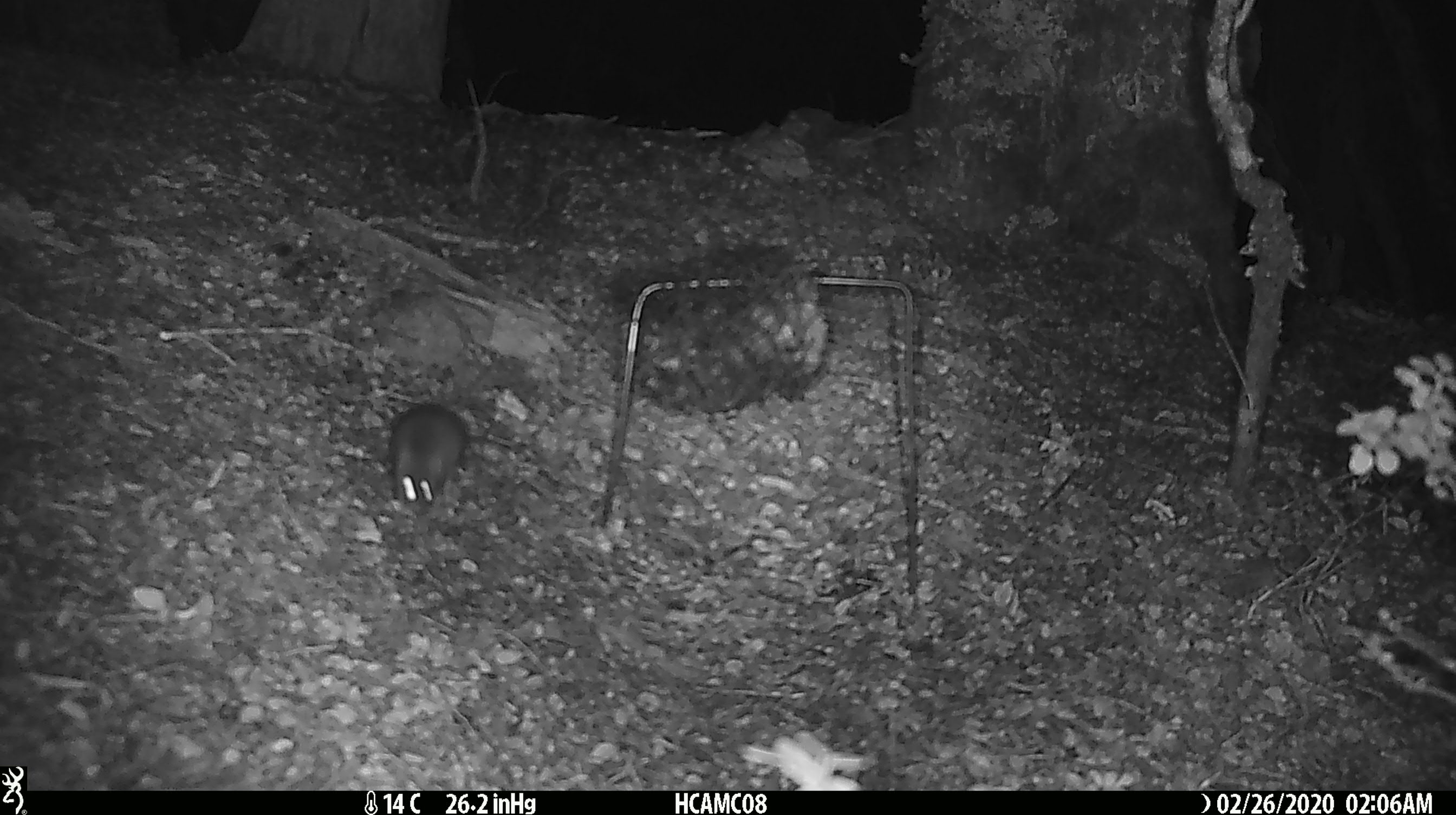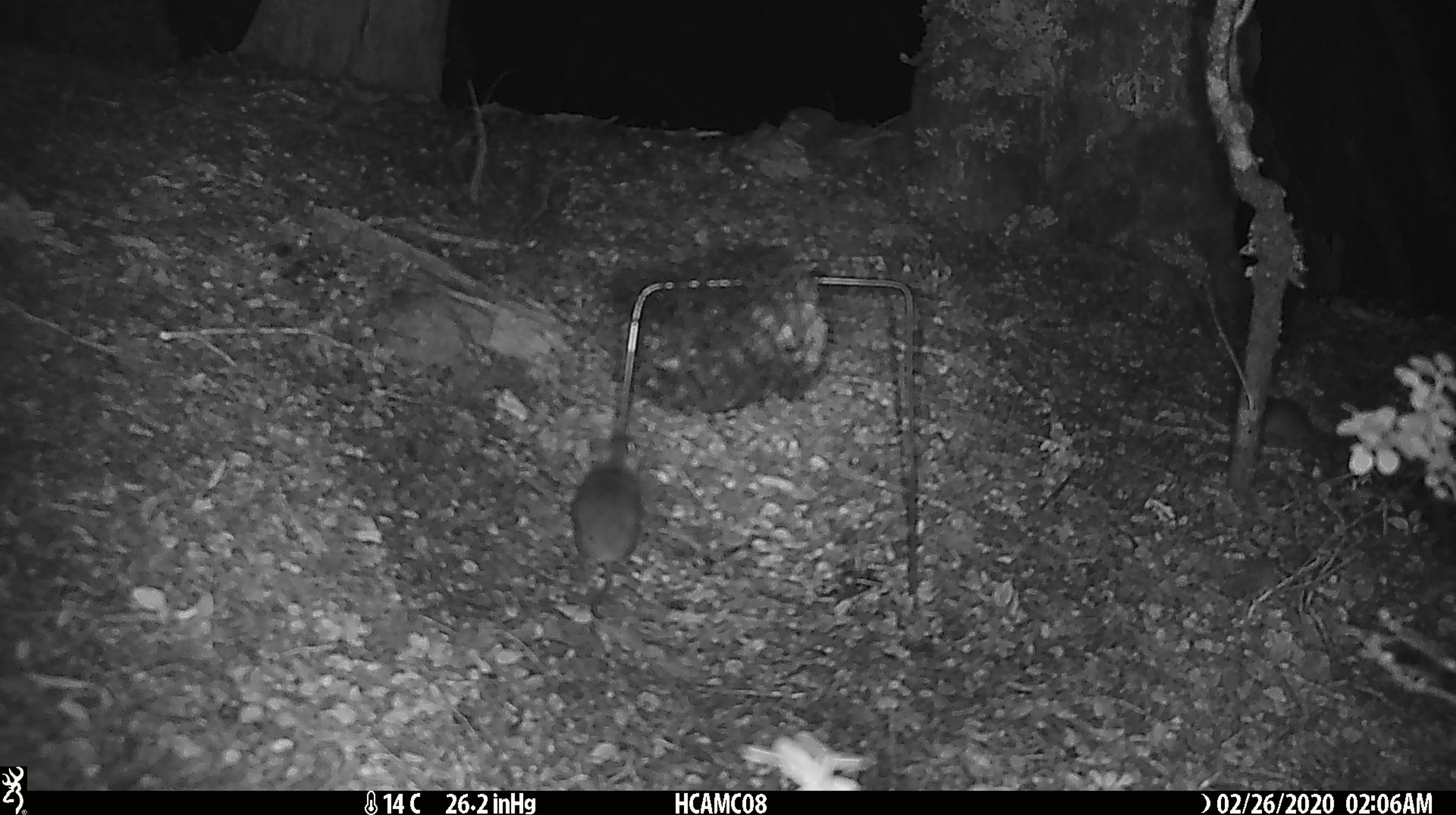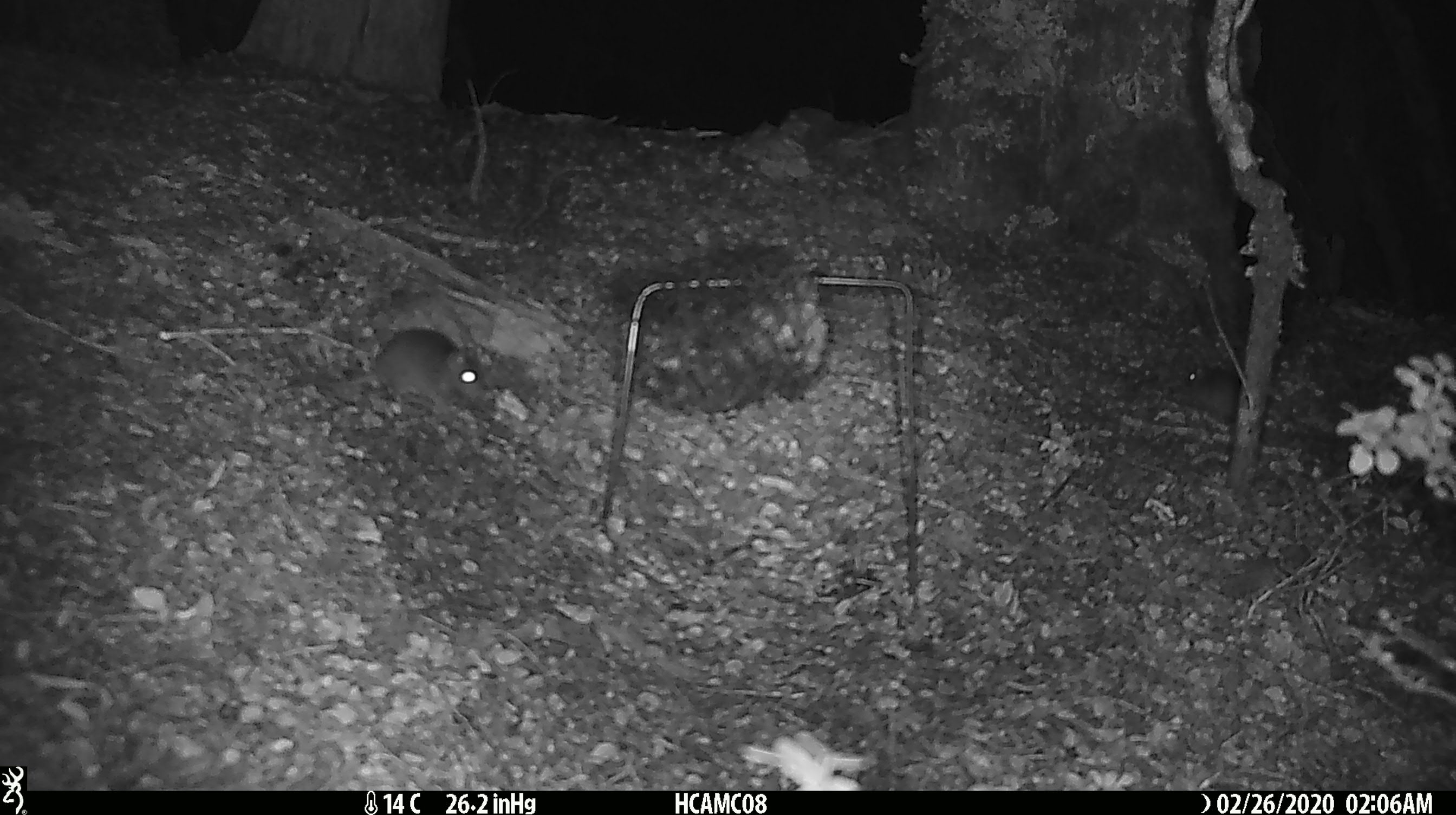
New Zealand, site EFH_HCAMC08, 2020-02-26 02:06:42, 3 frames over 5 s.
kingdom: Animalia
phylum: Chordata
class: Mammalia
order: Rodentia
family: Muridae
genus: Mus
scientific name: Mus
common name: mouse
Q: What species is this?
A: Mouse (Mus).